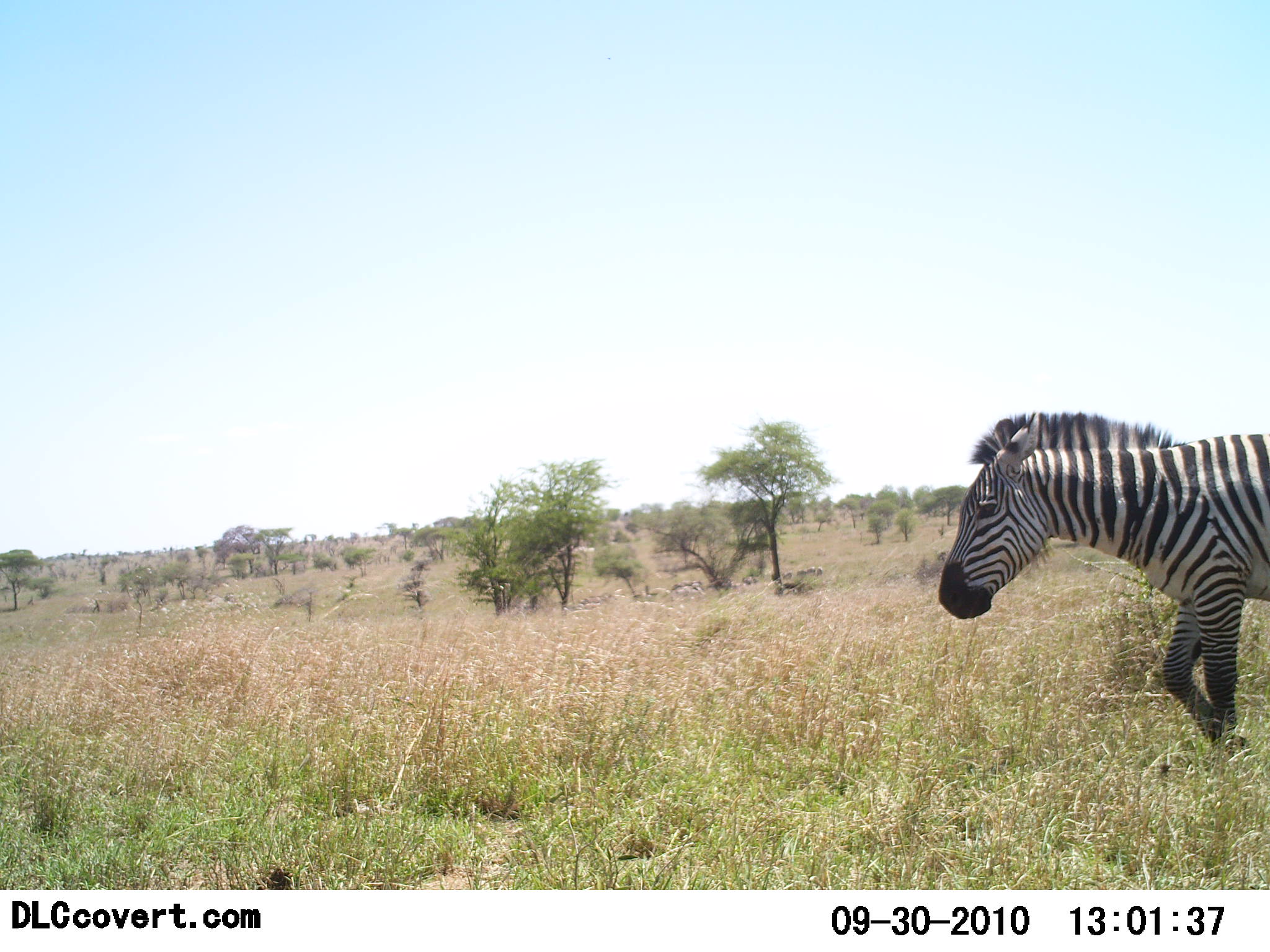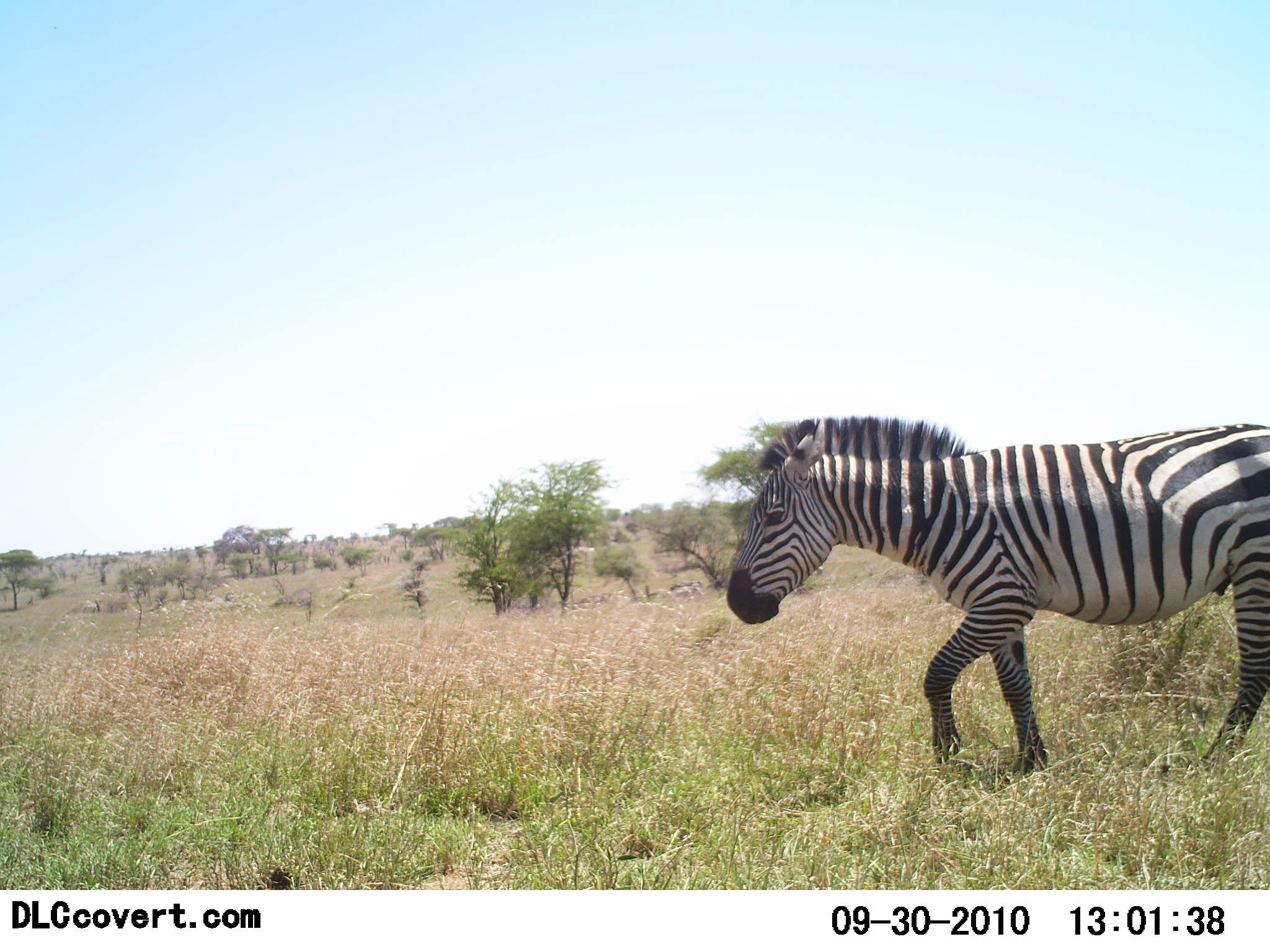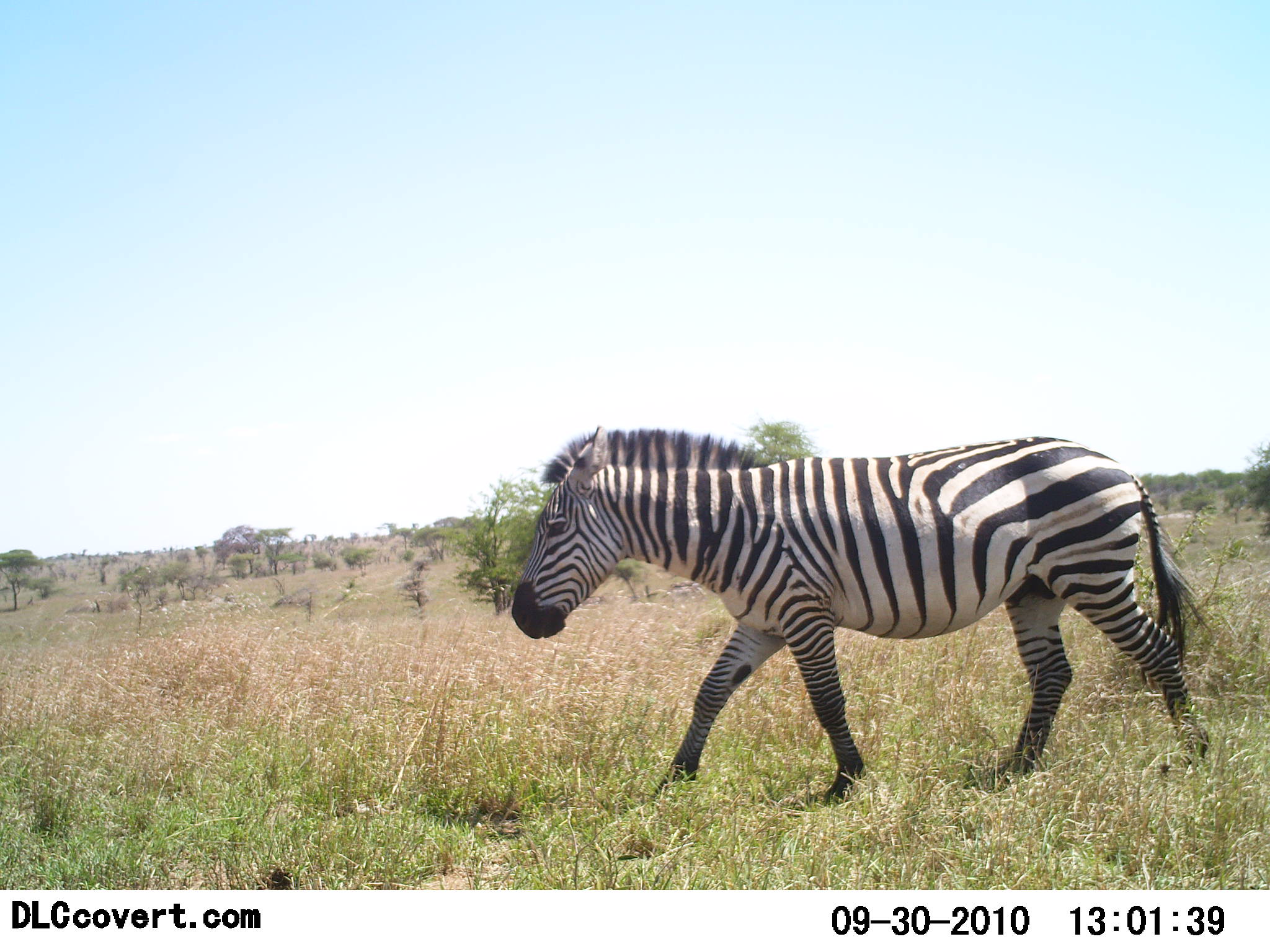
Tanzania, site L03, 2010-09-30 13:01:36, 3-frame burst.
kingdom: Animalia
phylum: Chordata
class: Mammalia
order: Perissodactyla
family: Equidae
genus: Equus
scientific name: Equus quagga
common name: plains zebra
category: zebra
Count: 1.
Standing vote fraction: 0%.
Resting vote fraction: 0%.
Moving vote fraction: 100%.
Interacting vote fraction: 0%.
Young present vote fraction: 0%.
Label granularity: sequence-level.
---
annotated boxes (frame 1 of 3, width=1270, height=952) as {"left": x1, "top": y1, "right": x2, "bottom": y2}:
animal: {"left": 939, "top": 409, "right": 1270, "bottom": 754}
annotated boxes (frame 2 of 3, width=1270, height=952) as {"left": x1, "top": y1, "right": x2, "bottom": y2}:
animal: {"left": 727, "top": 415, "right": 1270, "bottom": 781}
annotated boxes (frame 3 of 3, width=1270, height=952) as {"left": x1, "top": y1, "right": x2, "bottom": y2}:
animal: {"left": 512, "top": 426, "right": 1212, "bottom": 808}